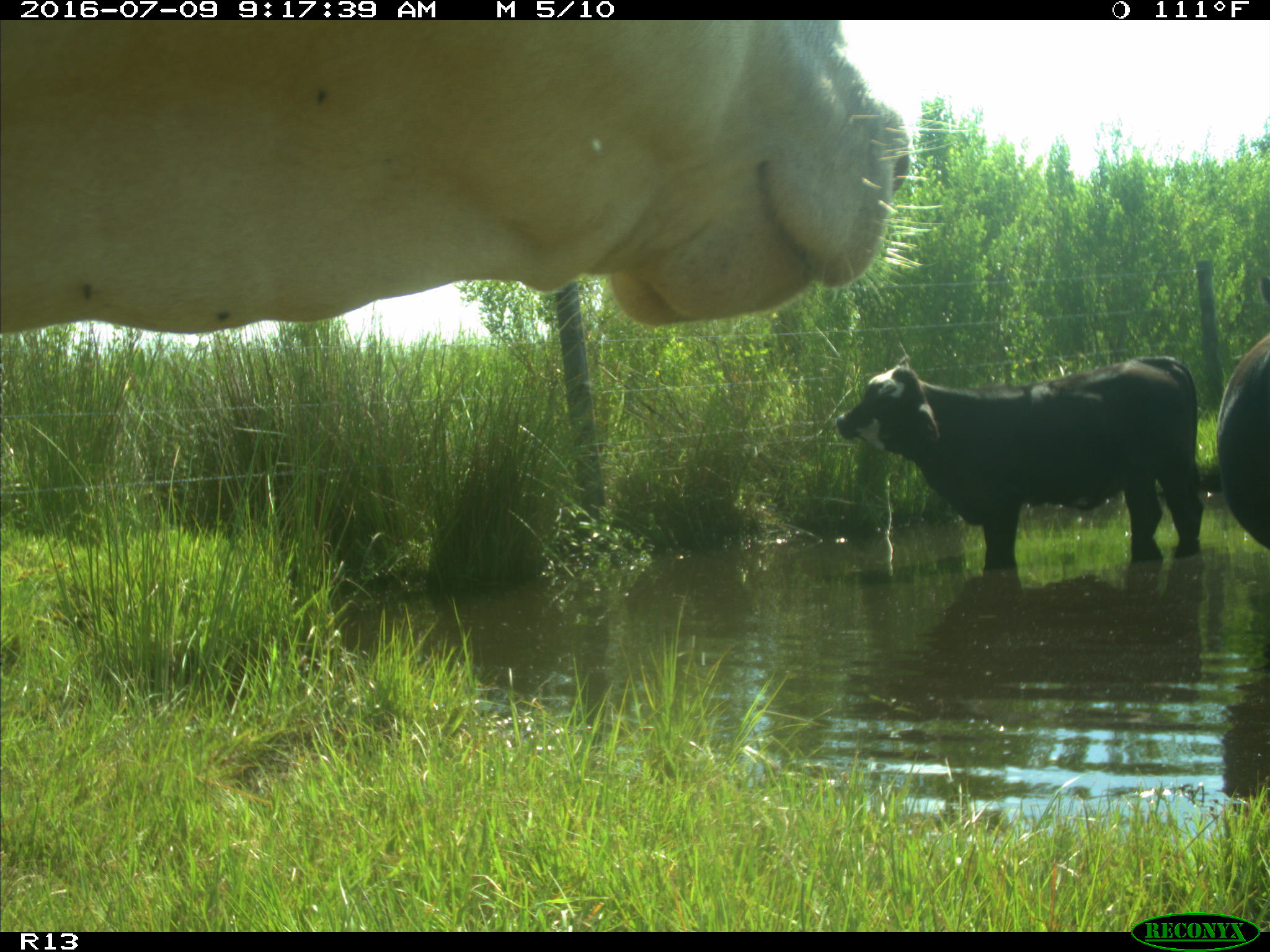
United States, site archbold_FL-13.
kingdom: Animalia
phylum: Chordata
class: Mammalia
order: Artiodactyla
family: Bovidae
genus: Bos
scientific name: Bos taurus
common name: domestic cow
Bos taurus (domestic cow).